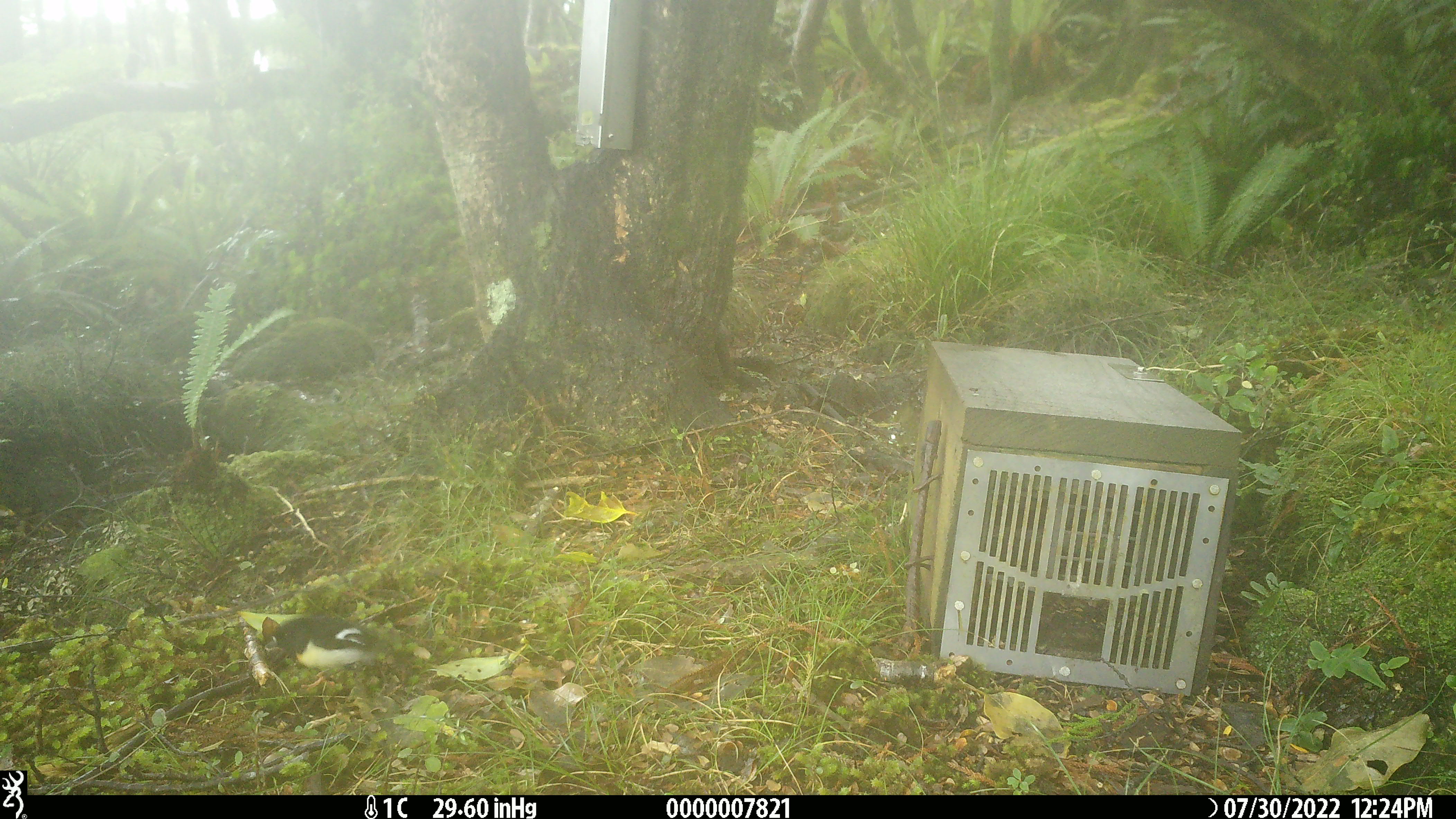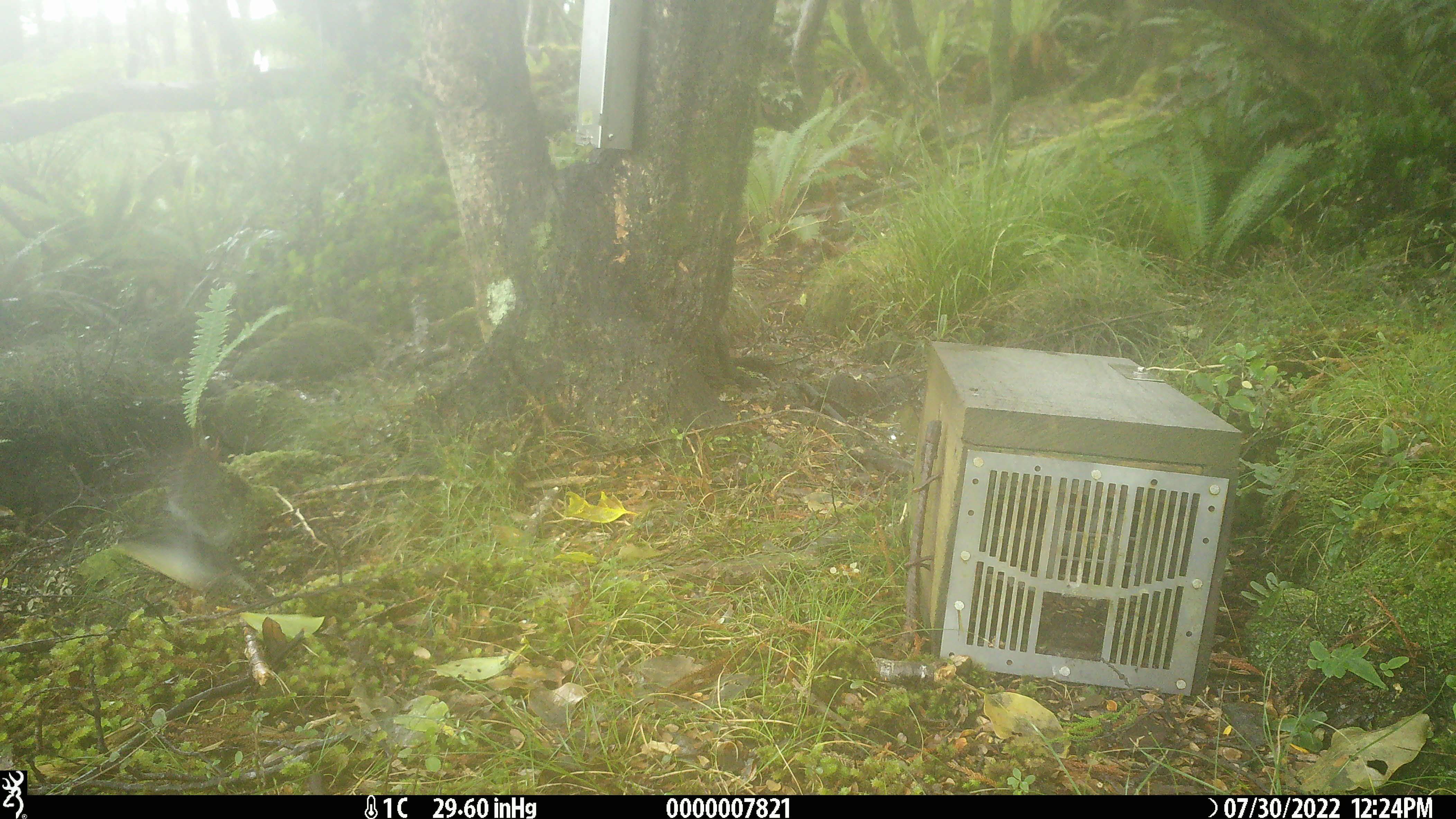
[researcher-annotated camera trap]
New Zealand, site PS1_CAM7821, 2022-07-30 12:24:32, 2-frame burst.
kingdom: Animalia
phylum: Chordata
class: Aves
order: Passeriformes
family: Petroicidae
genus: Petroica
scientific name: Petroica macrocephala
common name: tomtit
Tomtit (Petroica macrocephala).